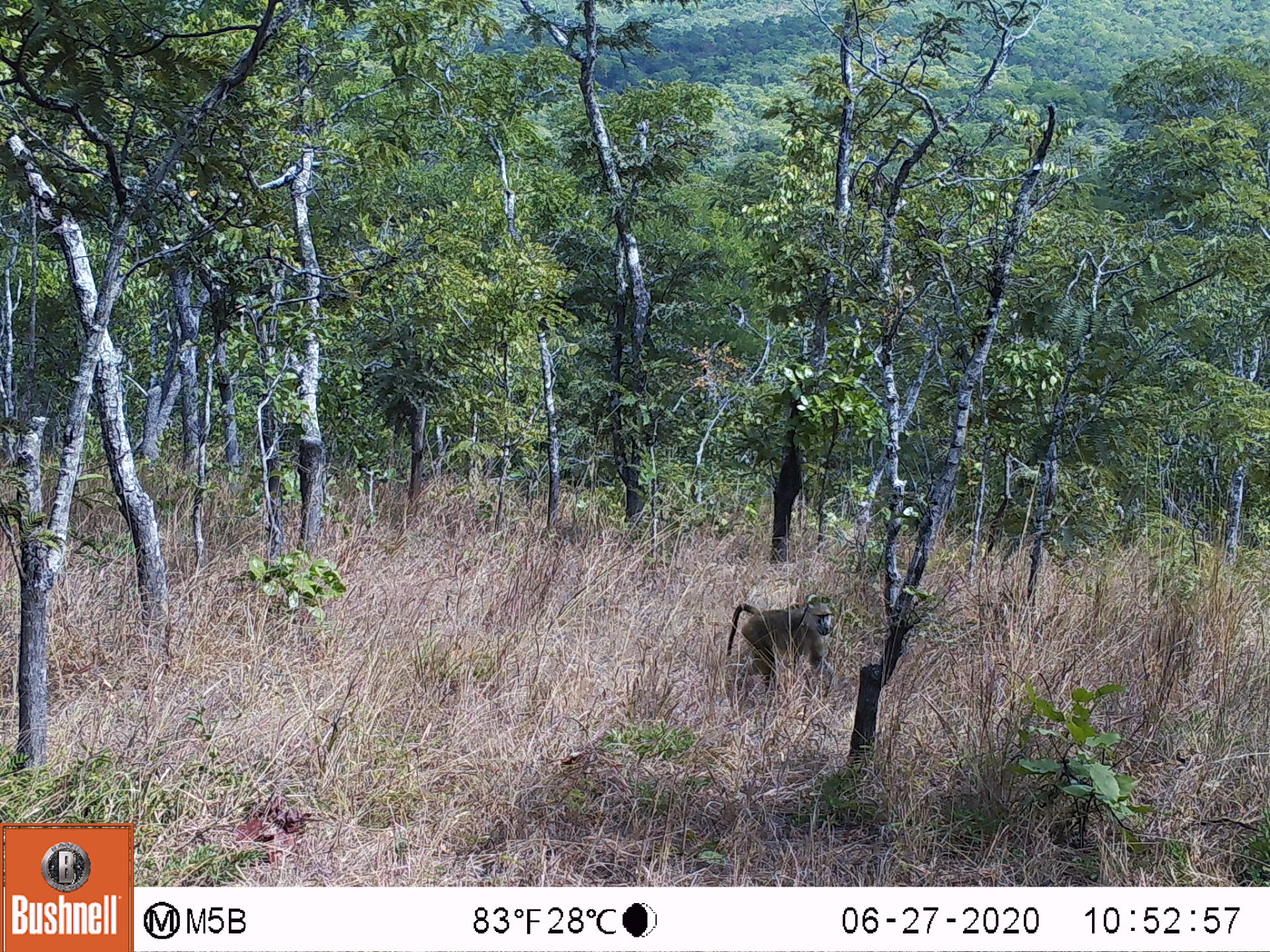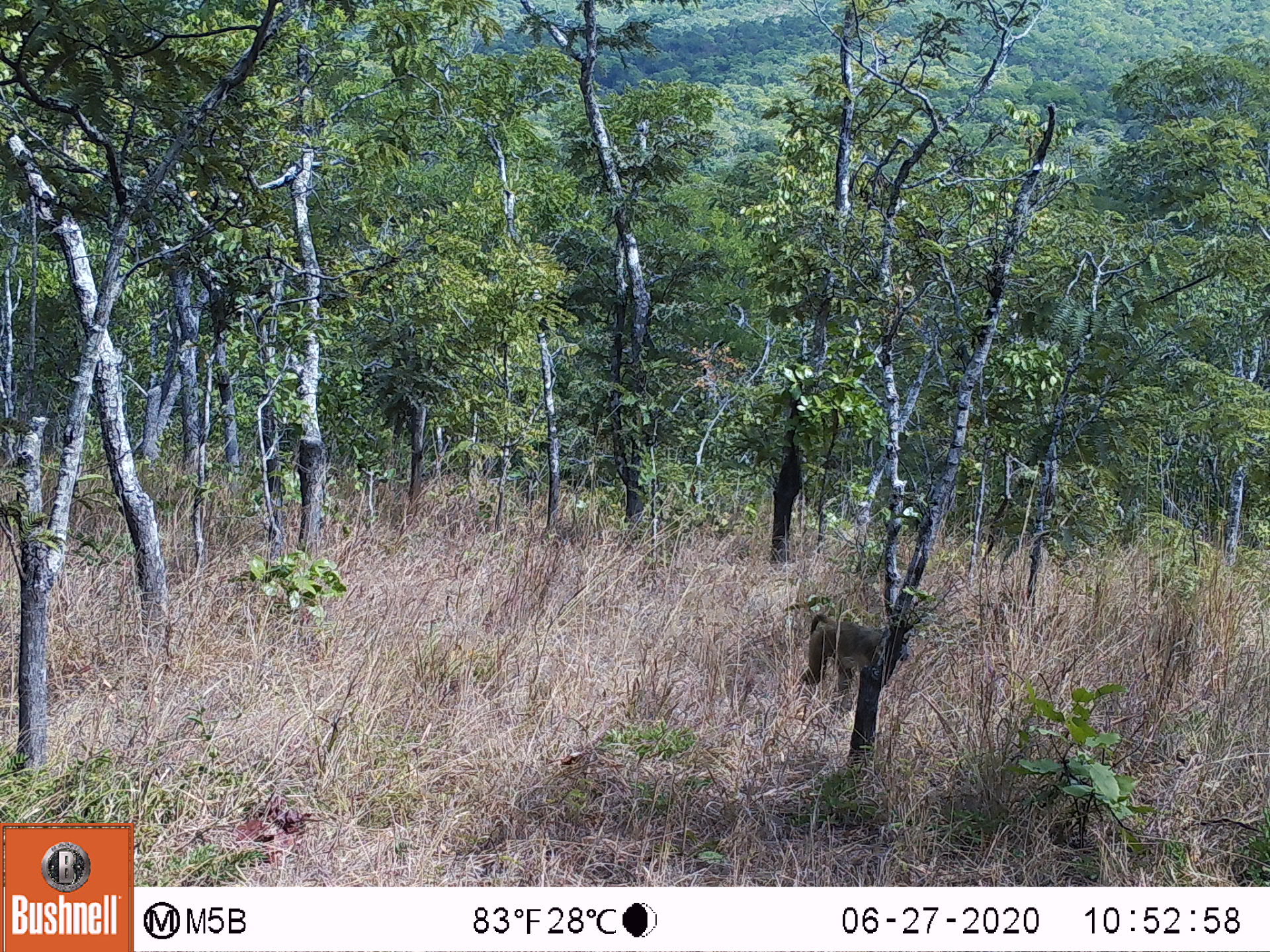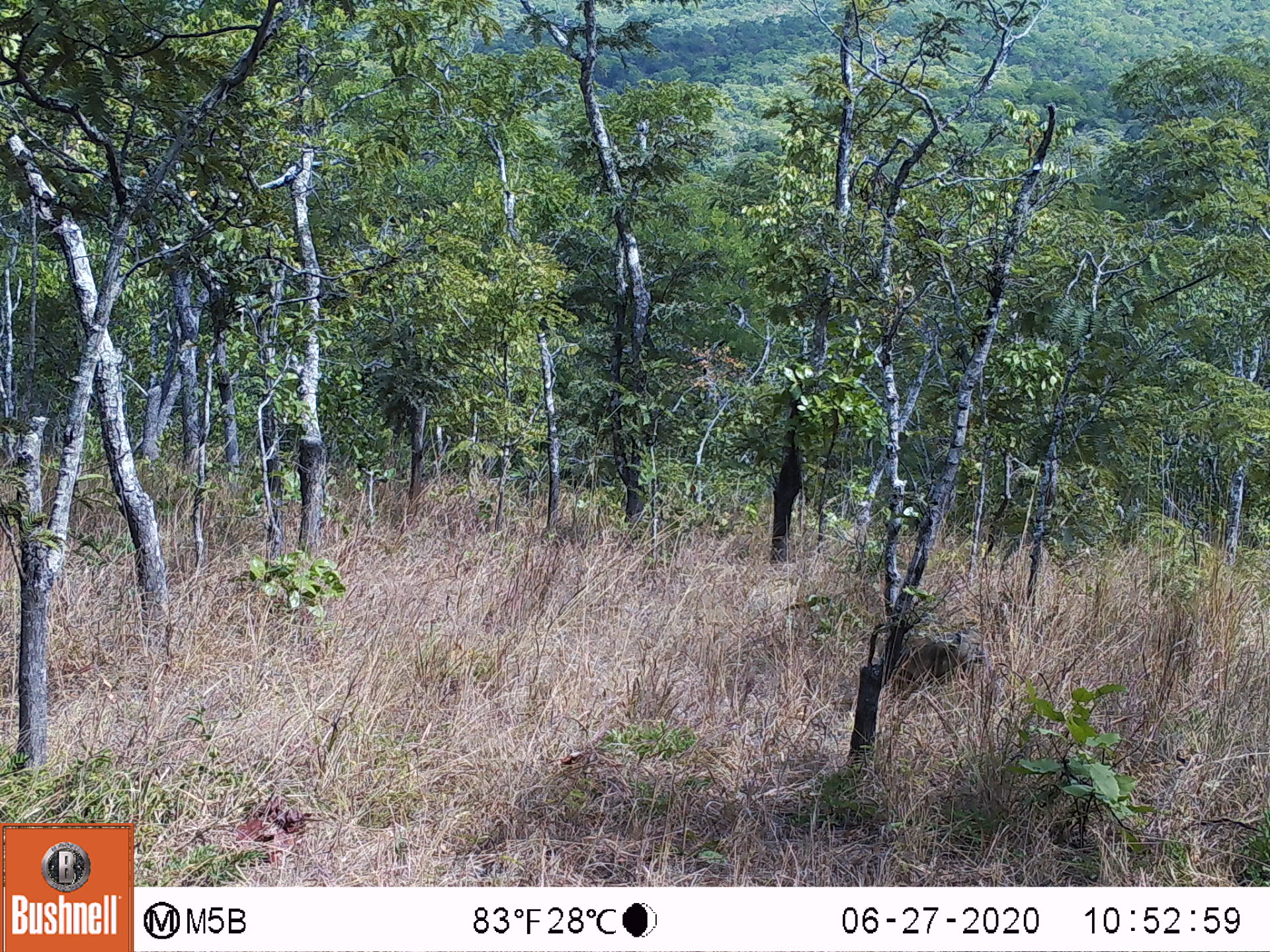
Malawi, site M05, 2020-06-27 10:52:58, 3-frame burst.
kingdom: Animalia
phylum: Chordata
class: Mammalia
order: Primates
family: Cercopithecidae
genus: Papio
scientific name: Papio cynocephalus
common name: yellow baboon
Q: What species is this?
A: Yellow baboon (Papio cynocephalus).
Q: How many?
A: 1.